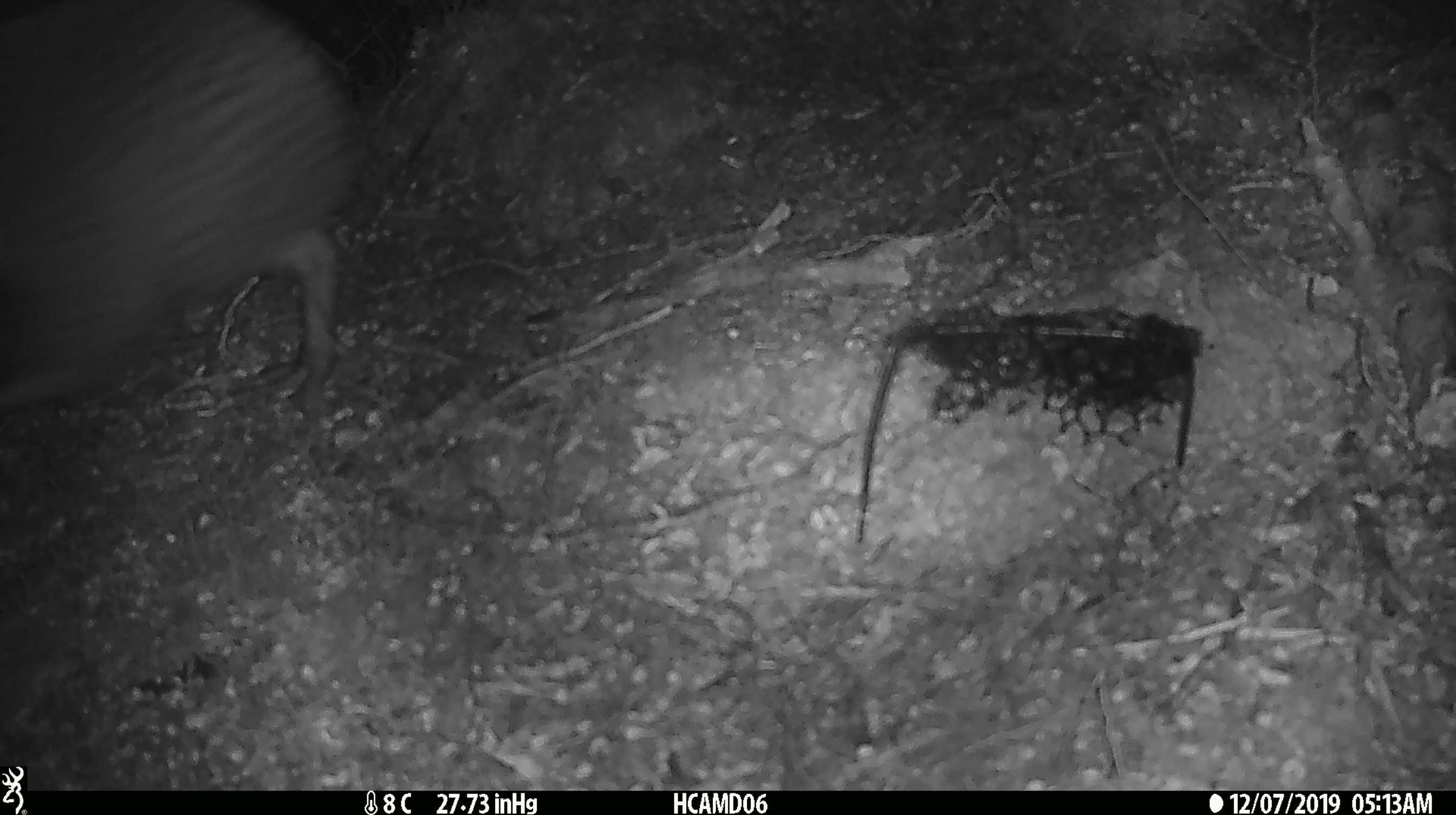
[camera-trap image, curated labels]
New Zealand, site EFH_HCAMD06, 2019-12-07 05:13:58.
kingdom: Animalia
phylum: Chordata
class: Aves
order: Apterygiformes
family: Apterygidae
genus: Apteryx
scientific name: Apteryx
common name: kiwi